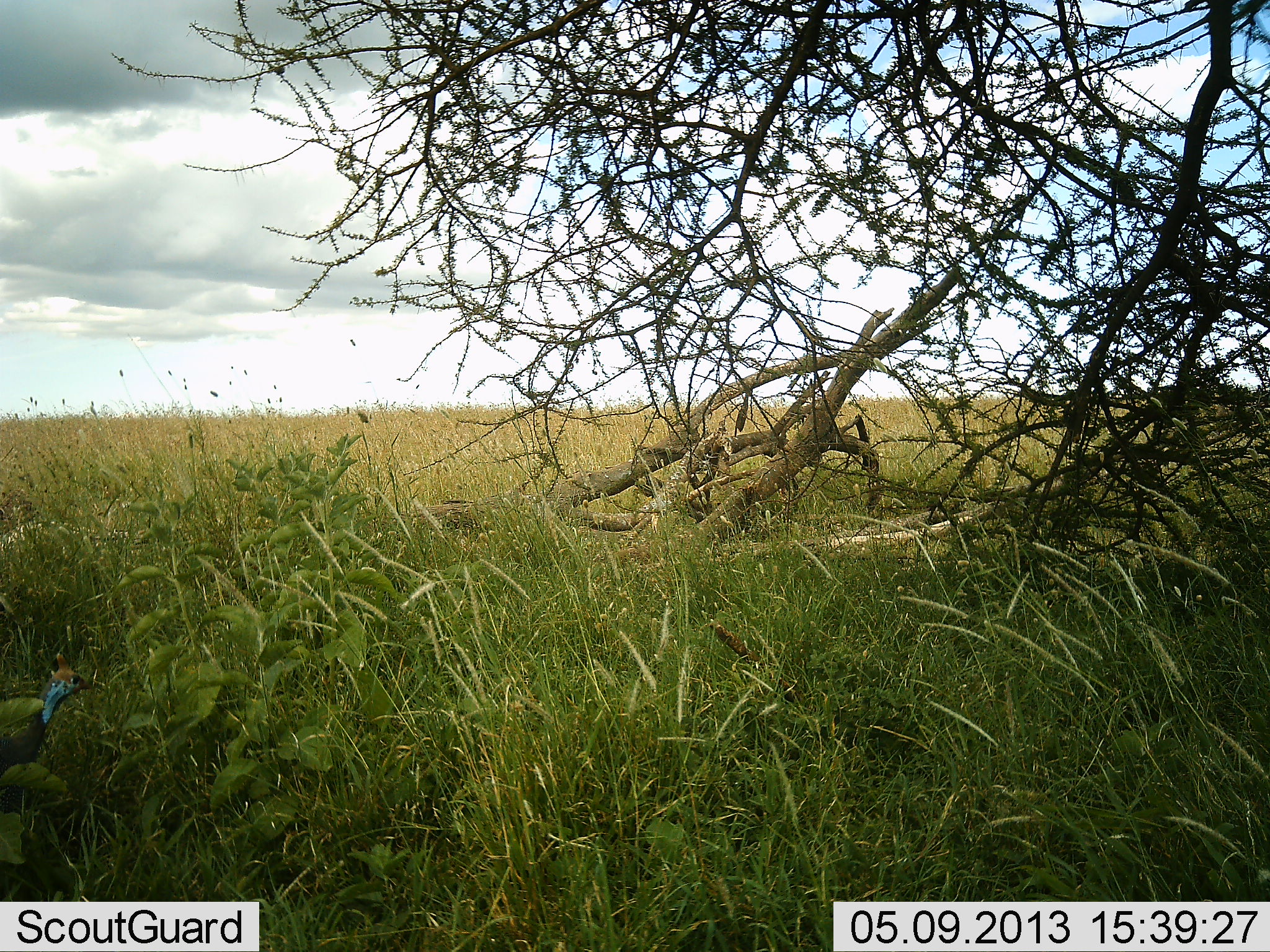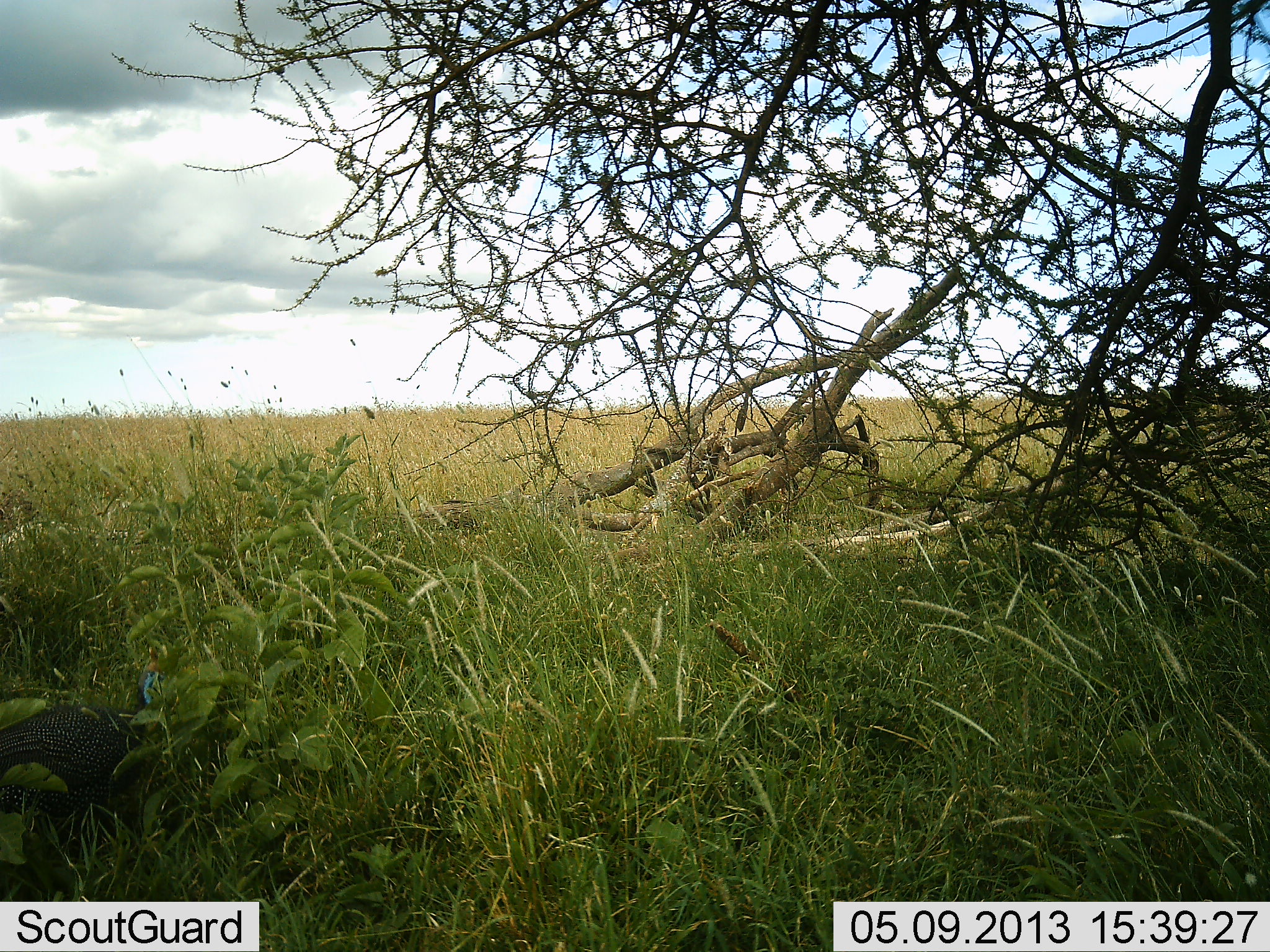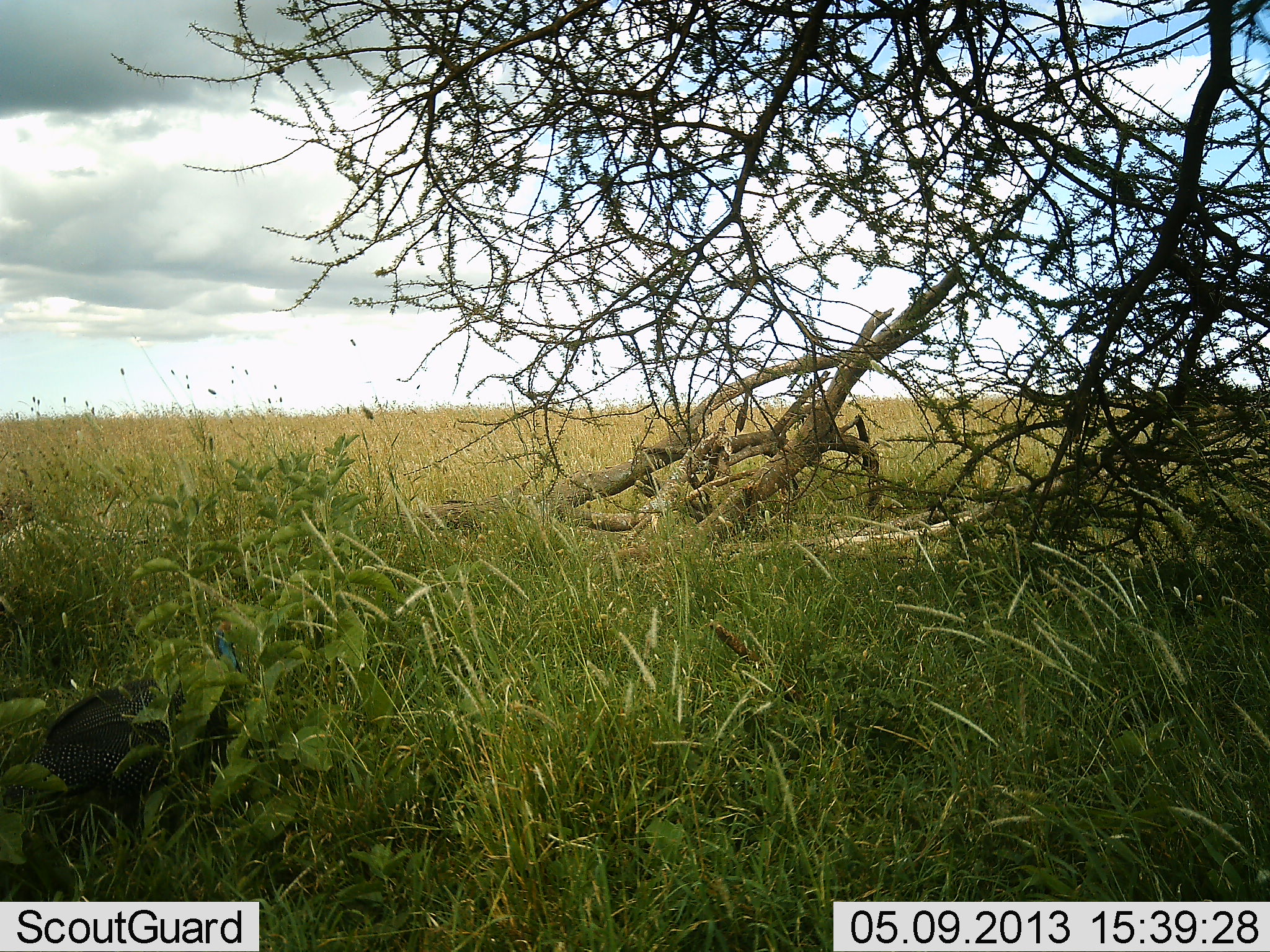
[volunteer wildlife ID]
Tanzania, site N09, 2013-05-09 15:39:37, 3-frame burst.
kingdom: Animalia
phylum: Chordata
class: Aves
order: Galliformes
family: Numididae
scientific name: Numididae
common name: guinea fowl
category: guineafowl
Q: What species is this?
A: Guineafowl (guinea fowl) (Numididae).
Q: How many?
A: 1.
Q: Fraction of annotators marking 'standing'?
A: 10%.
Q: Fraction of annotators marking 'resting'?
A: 0%.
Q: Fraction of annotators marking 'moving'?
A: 100%.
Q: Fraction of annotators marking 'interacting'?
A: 0%.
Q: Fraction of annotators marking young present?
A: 0%.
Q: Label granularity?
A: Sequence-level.